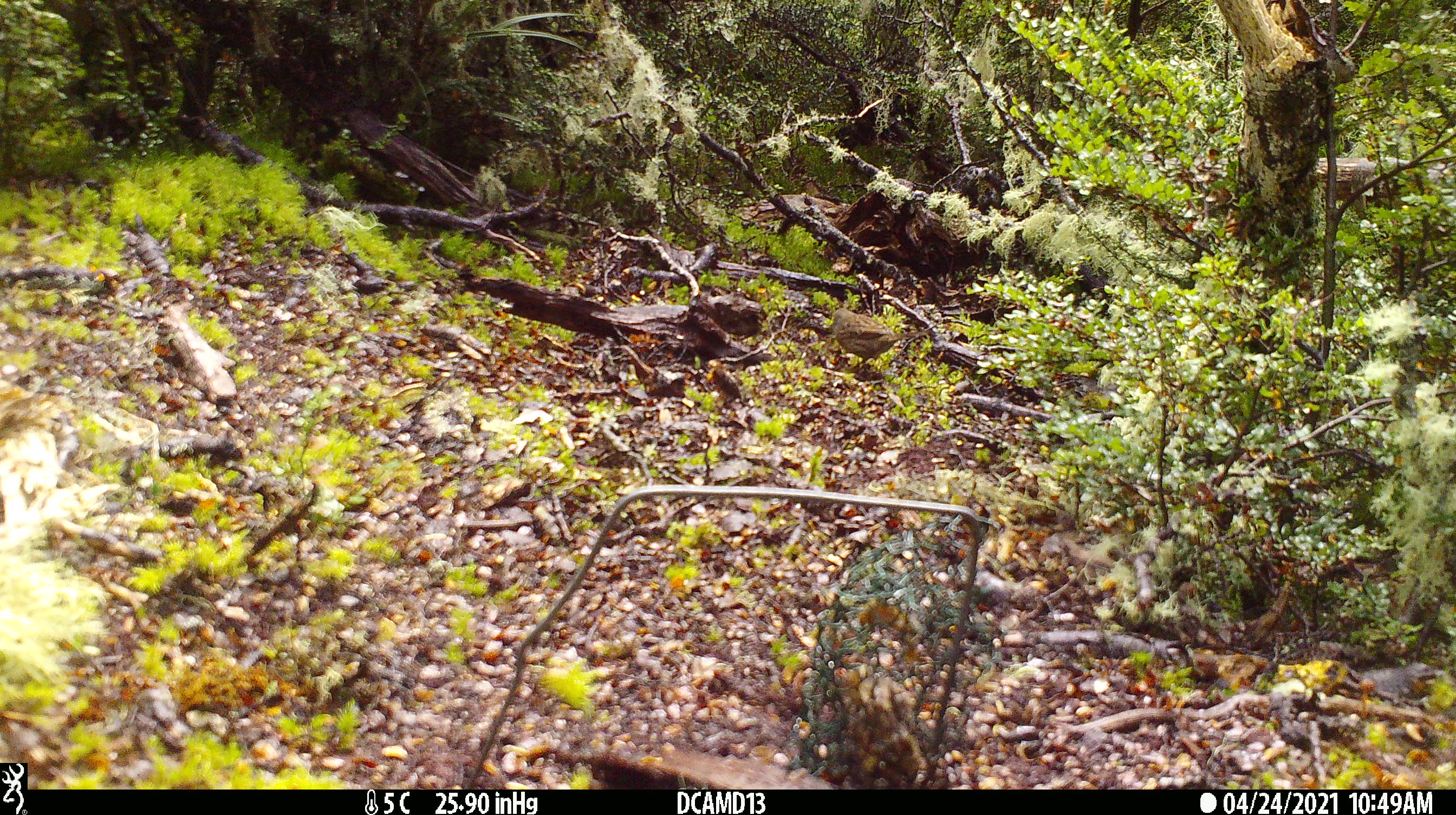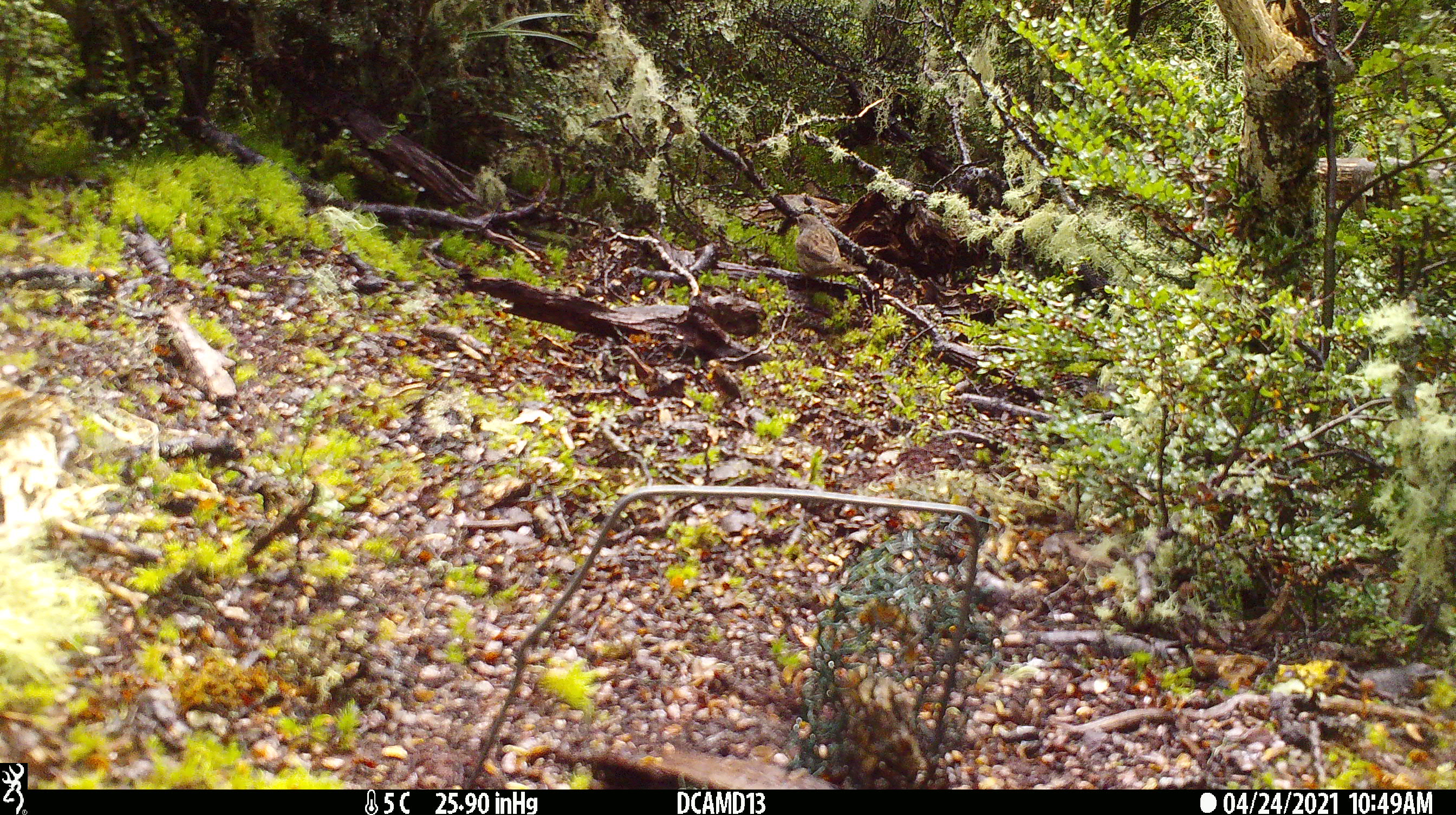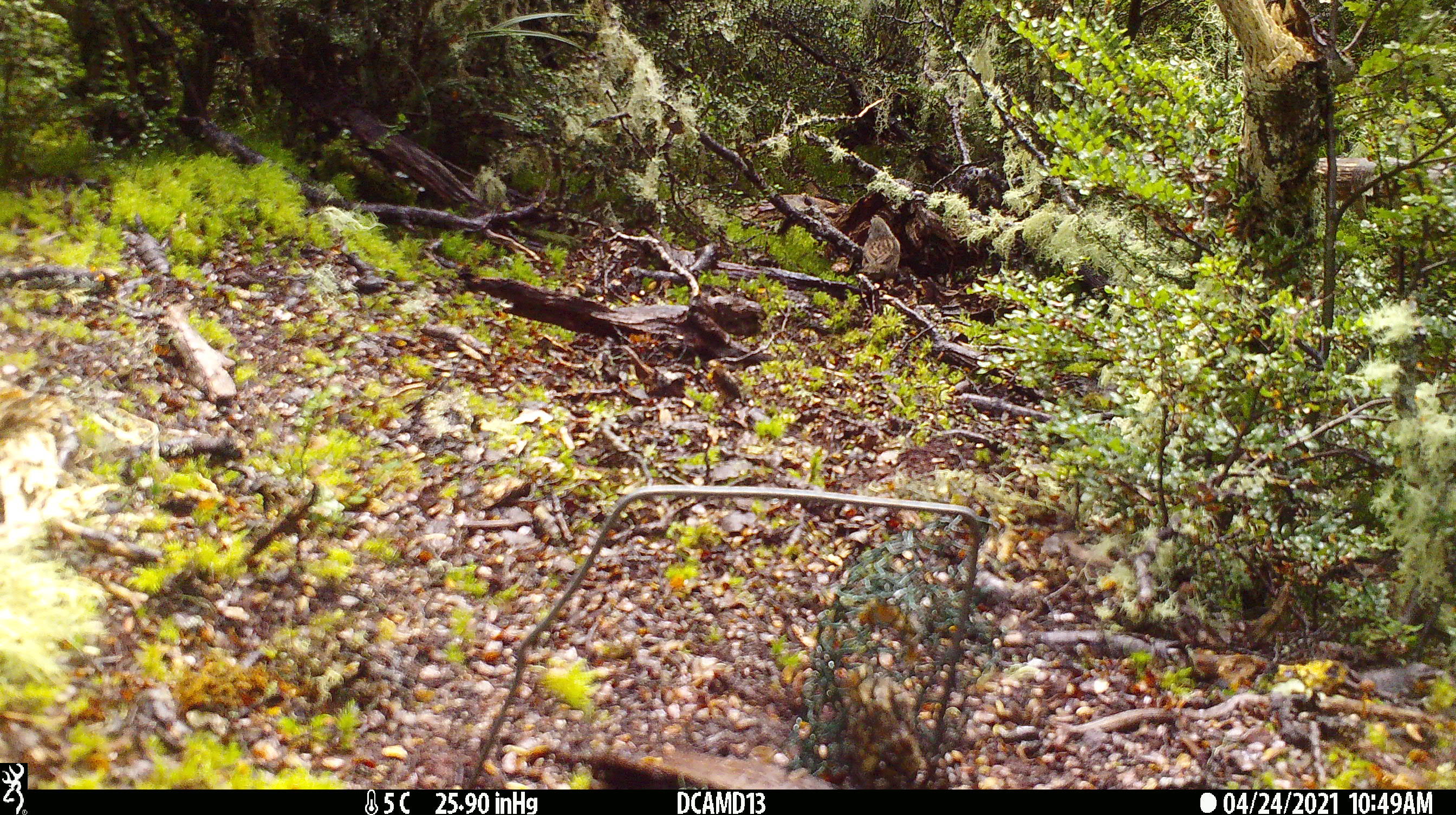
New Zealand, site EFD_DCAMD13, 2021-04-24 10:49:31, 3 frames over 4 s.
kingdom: Animalia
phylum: Chordata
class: Aves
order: Passeriformes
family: Prunellidae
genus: Prunella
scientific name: Prunella modularis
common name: dunnock